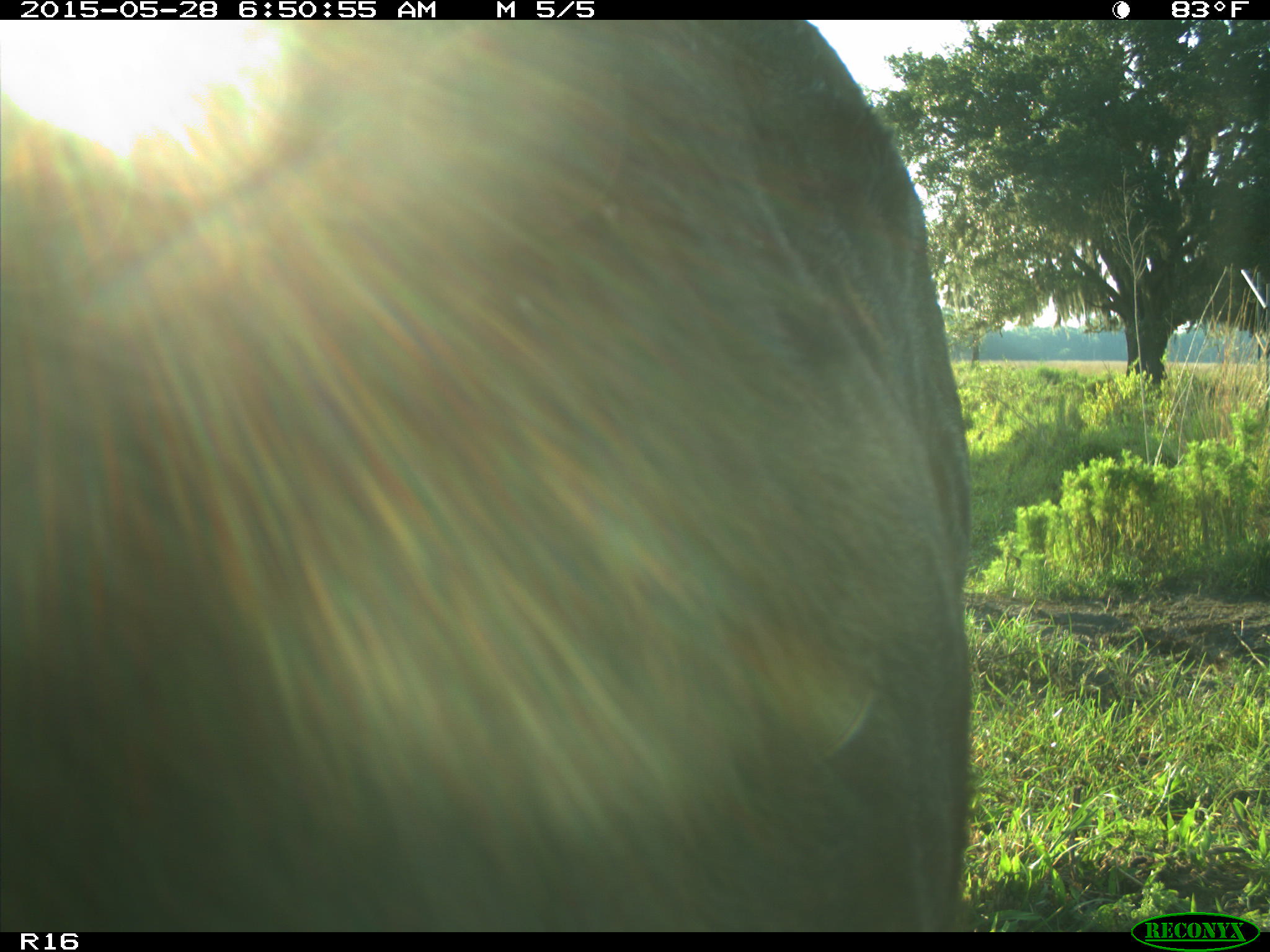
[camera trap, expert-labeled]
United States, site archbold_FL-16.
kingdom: Animalia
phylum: Chordata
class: Mammalia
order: Artiodactyla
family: Bovidae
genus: Bos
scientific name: Bos taurus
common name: domestic cow